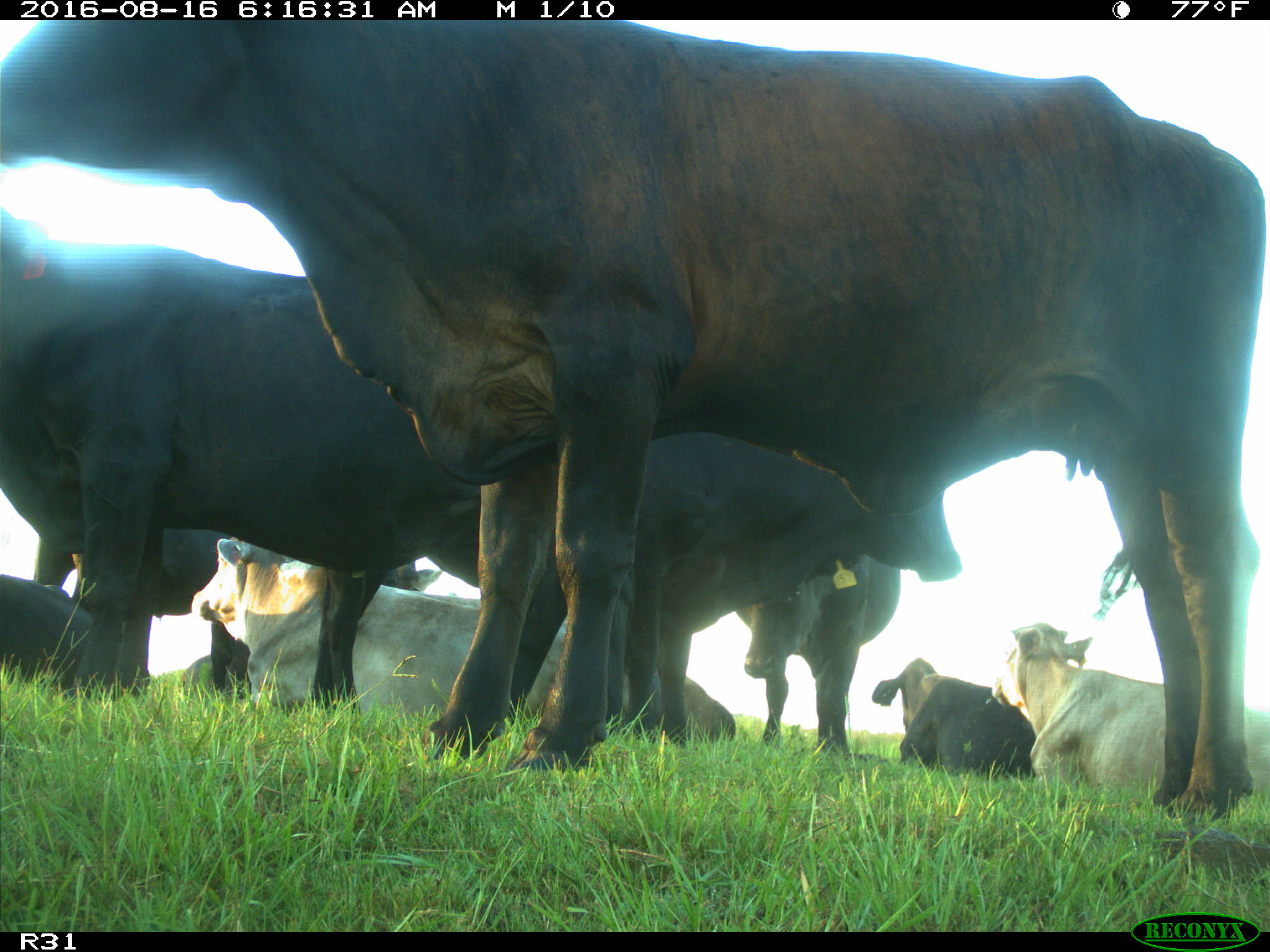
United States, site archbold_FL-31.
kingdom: Animalia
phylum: Chordata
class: Mammalia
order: Artiodactyla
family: Bovidae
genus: Bos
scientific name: Bos taurus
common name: domestic cow